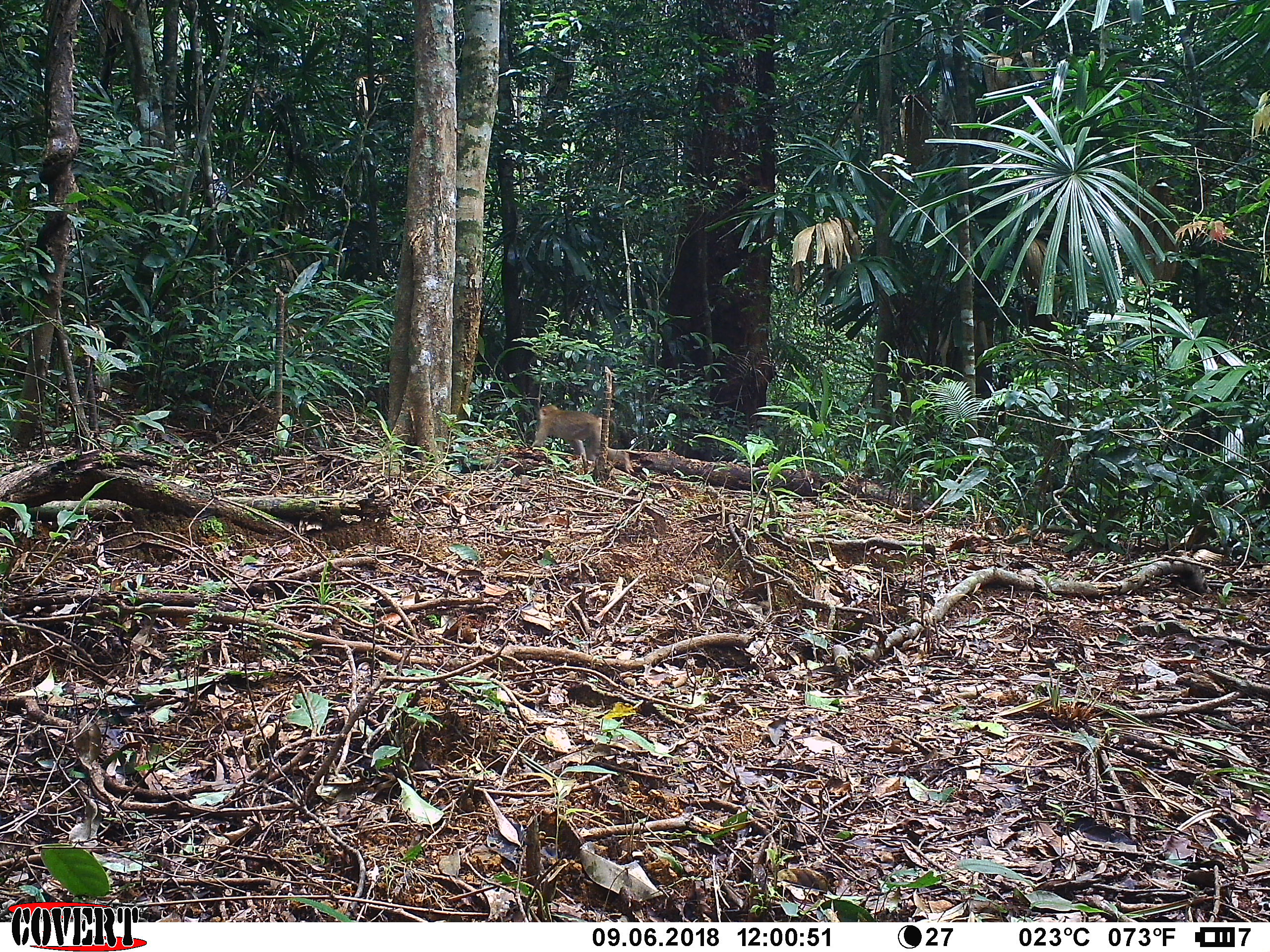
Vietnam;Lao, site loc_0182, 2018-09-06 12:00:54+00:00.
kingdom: Animalia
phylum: Chordata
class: Mammalia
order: Primates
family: Cercopithecidae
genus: Macaca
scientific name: Macaca nemestrina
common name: pig-tailed macaque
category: pig tailed macaque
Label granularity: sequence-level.